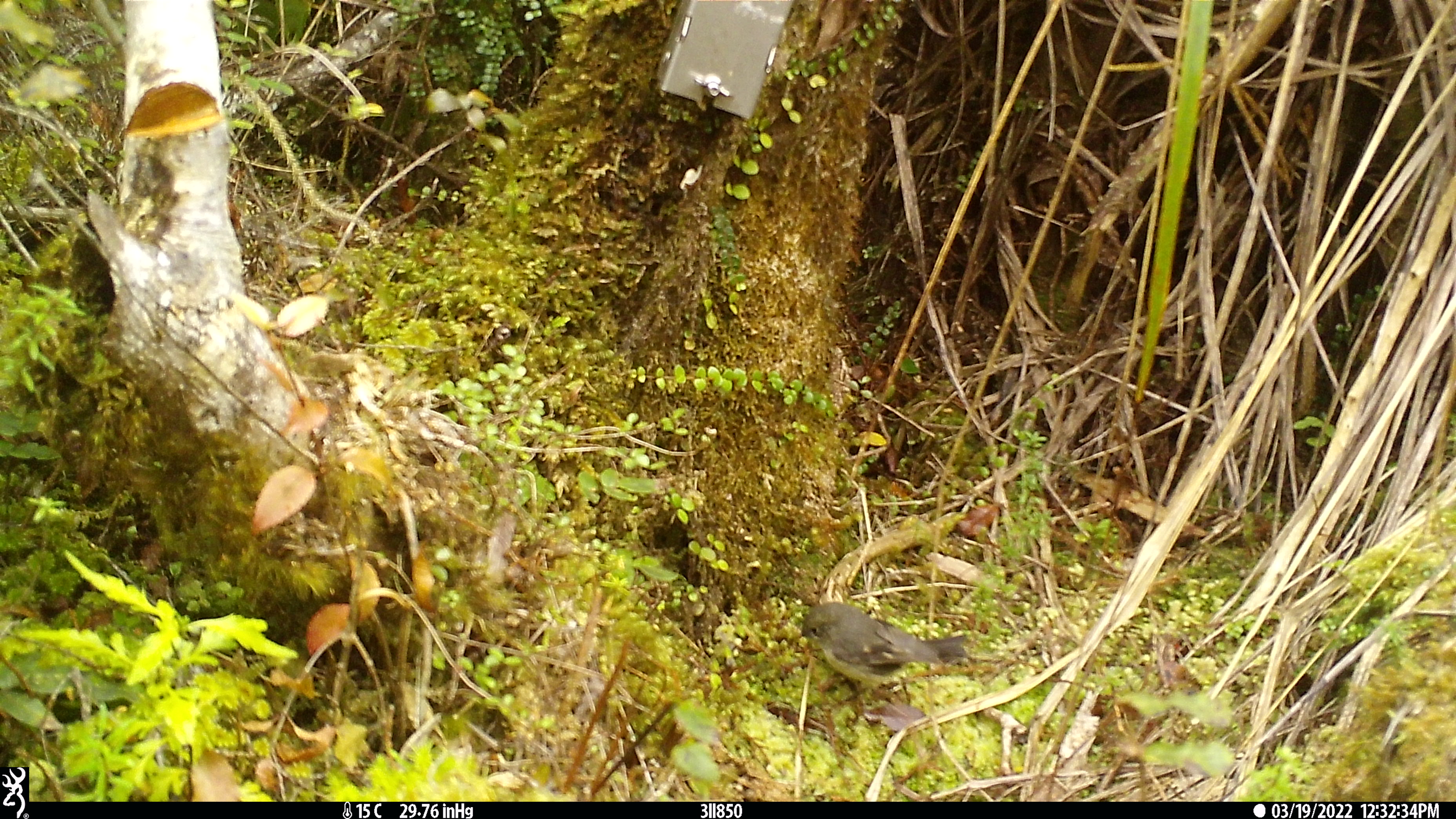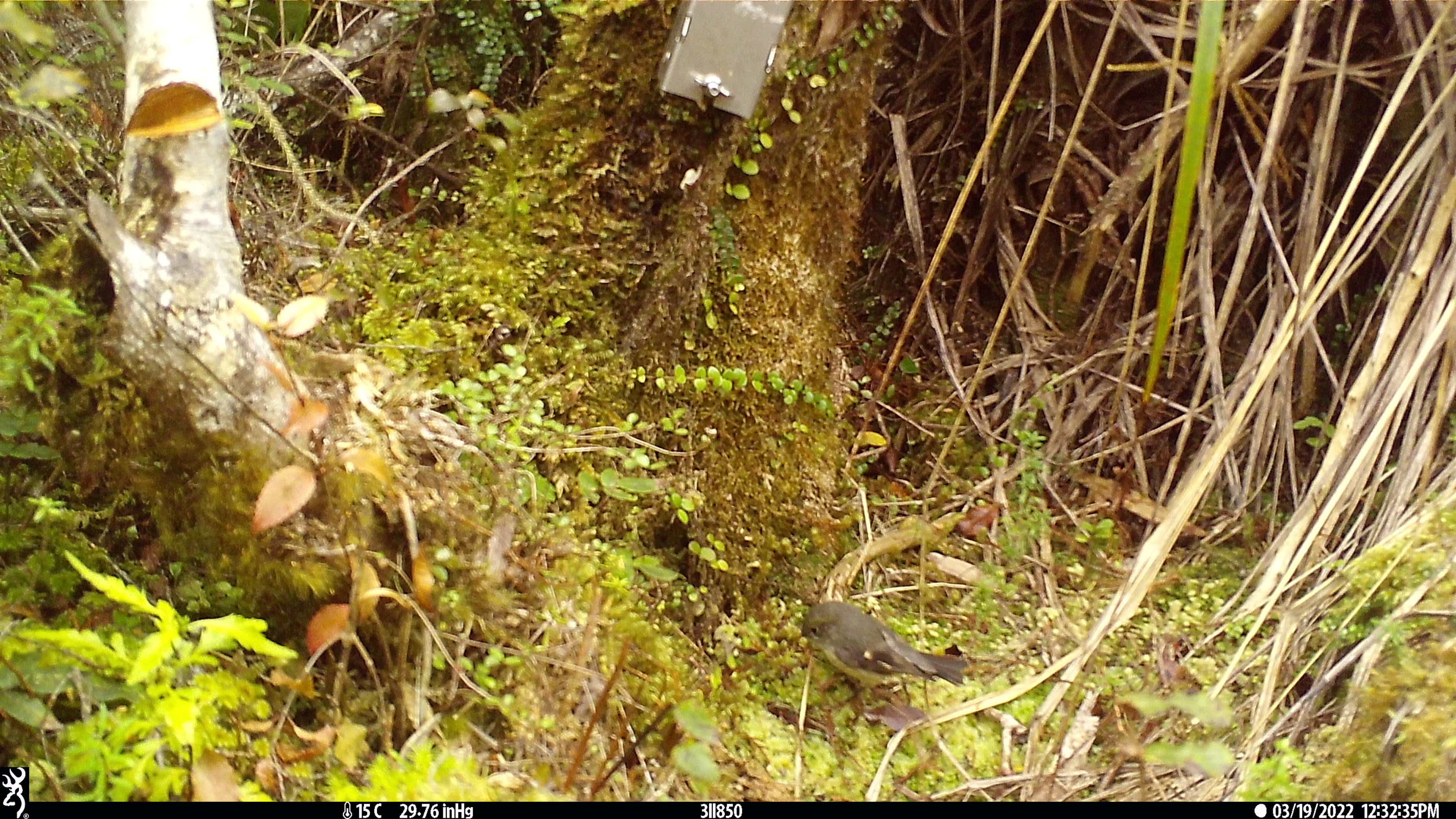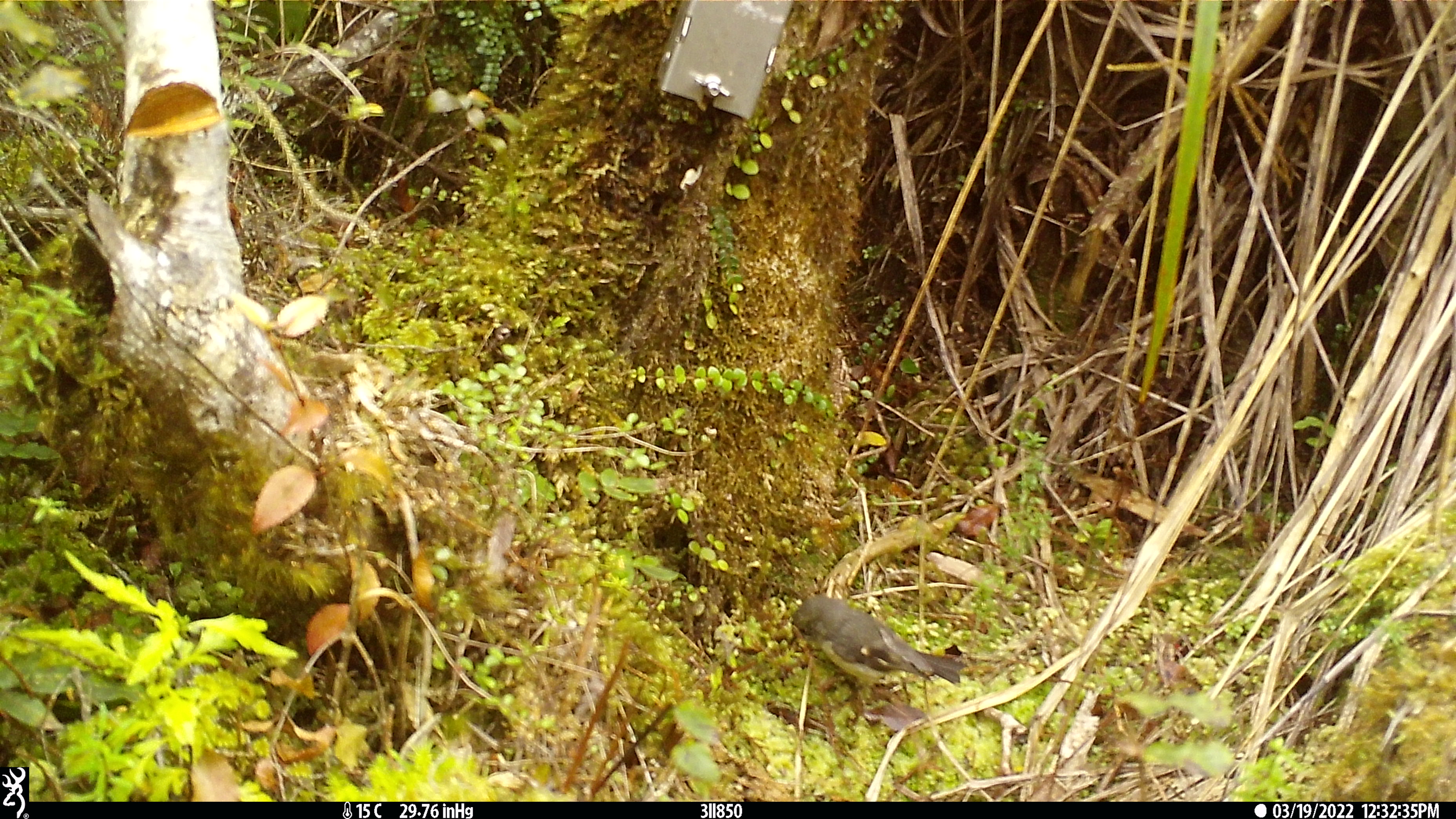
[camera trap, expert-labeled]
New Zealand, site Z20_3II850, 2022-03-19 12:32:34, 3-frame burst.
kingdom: Animalia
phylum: Chordata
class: Aves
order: Passeriformes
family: Petroicidae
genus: Petroica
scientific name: Petroica macrocephala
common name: tomtit